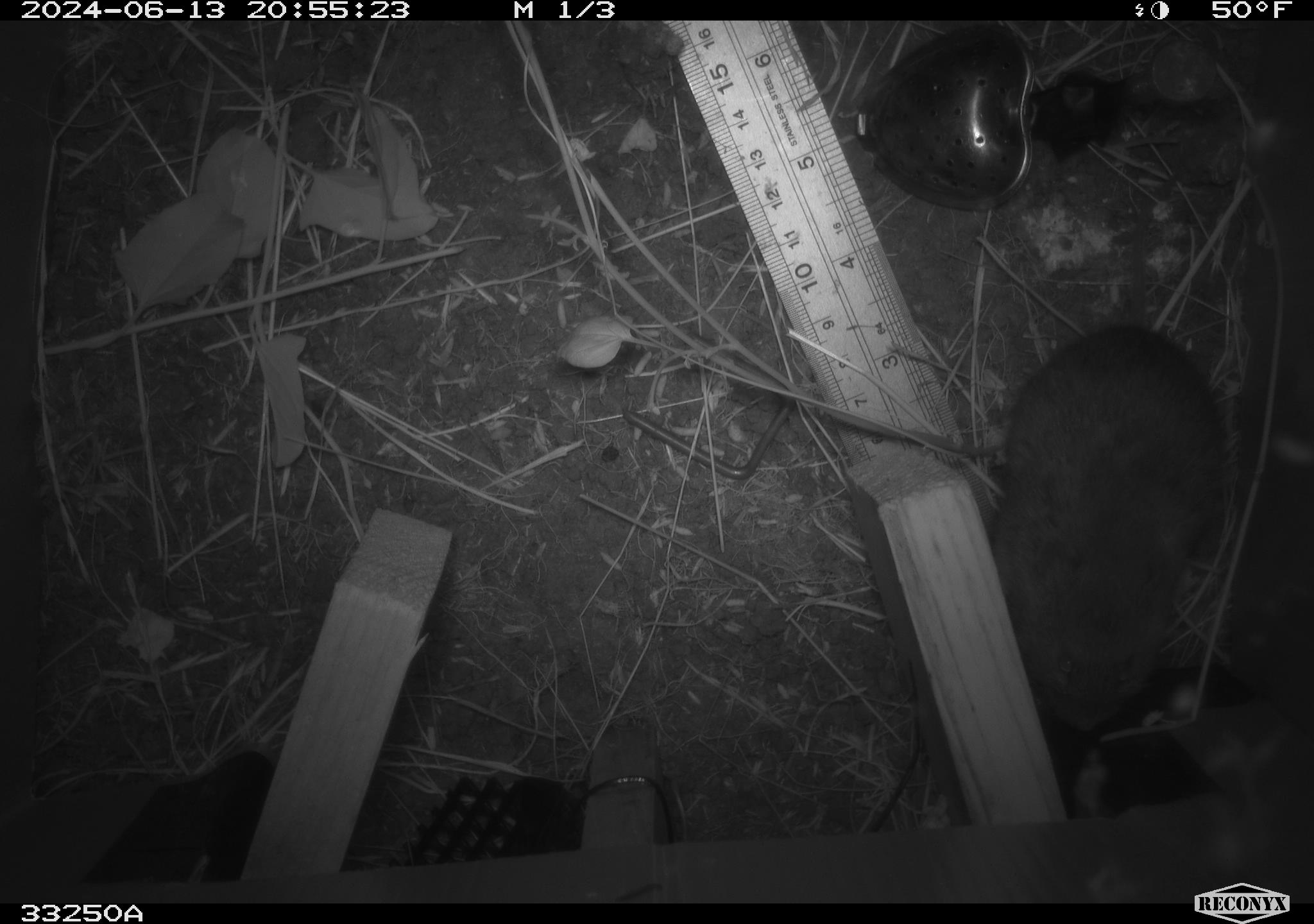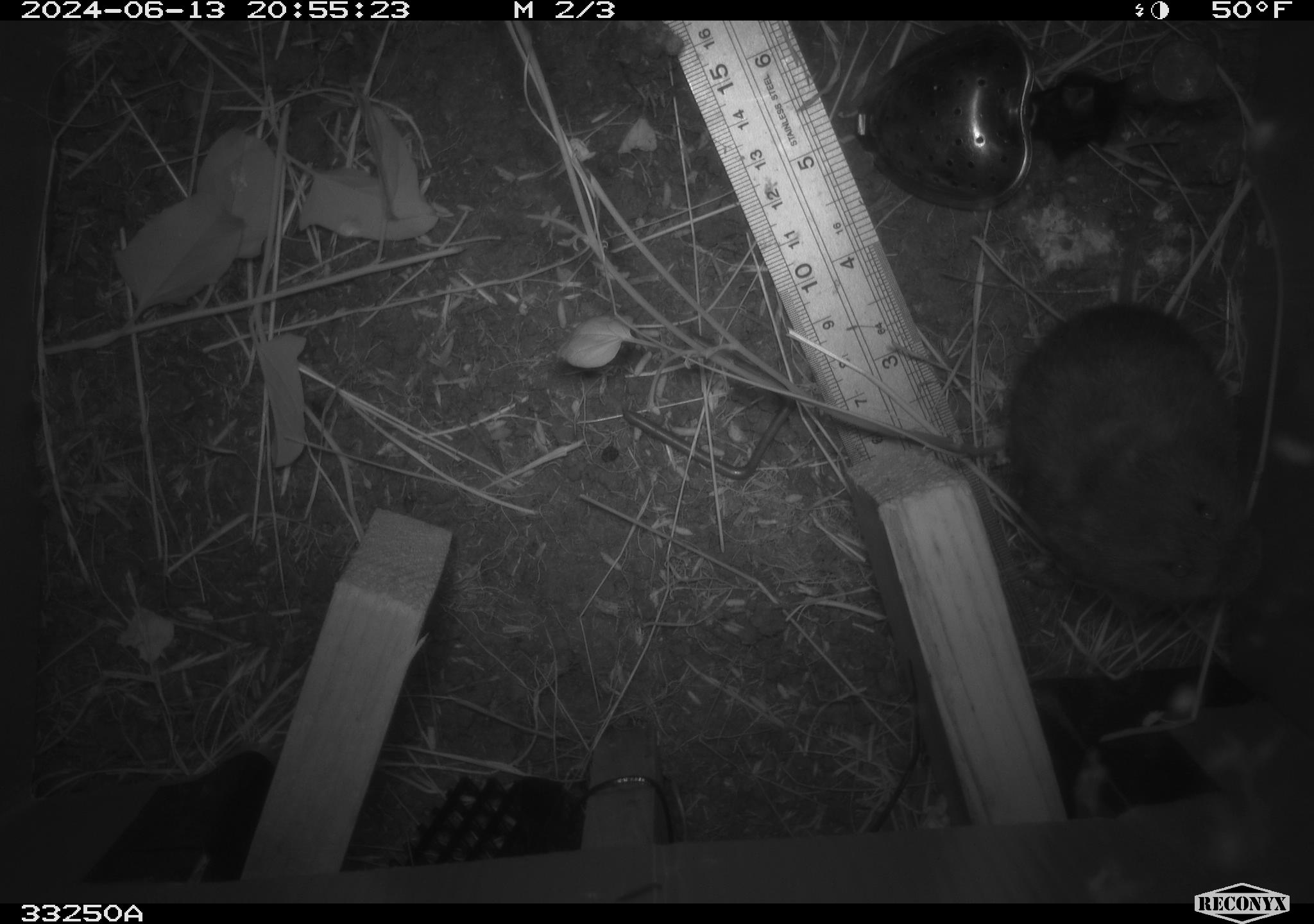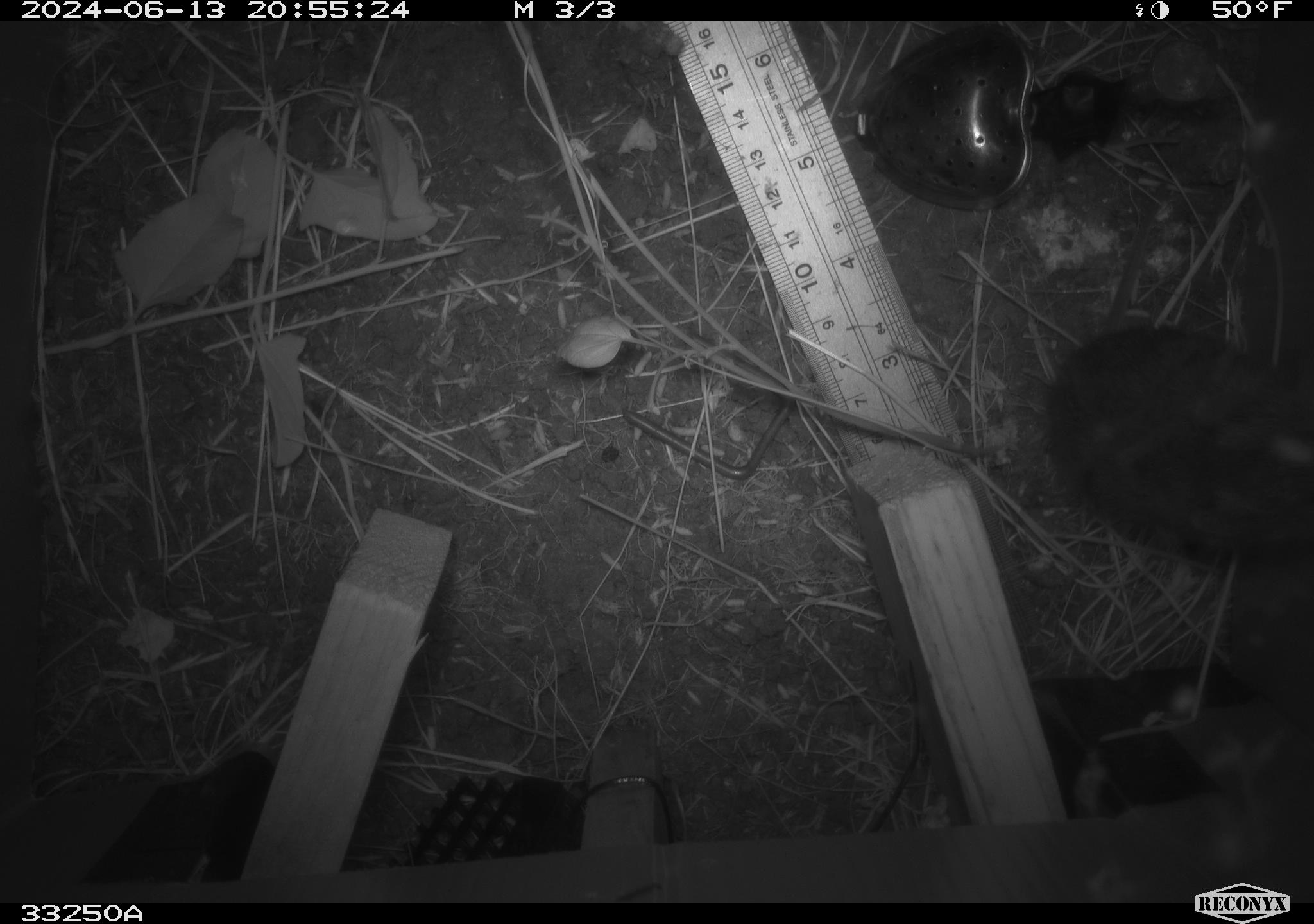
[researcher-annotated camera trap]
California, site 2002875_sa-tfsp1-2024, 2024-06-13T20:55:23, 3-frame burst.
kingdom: Animalia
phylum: Chordata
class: Mammalia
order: Rodentia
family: Cricetidae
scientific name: Arvicolinae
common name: voles, lemmings, and muskrats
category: arvicolinae subfamily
Arvicolinae subfamily (voles, lemmings, and muskrats) (Arvicolinae).